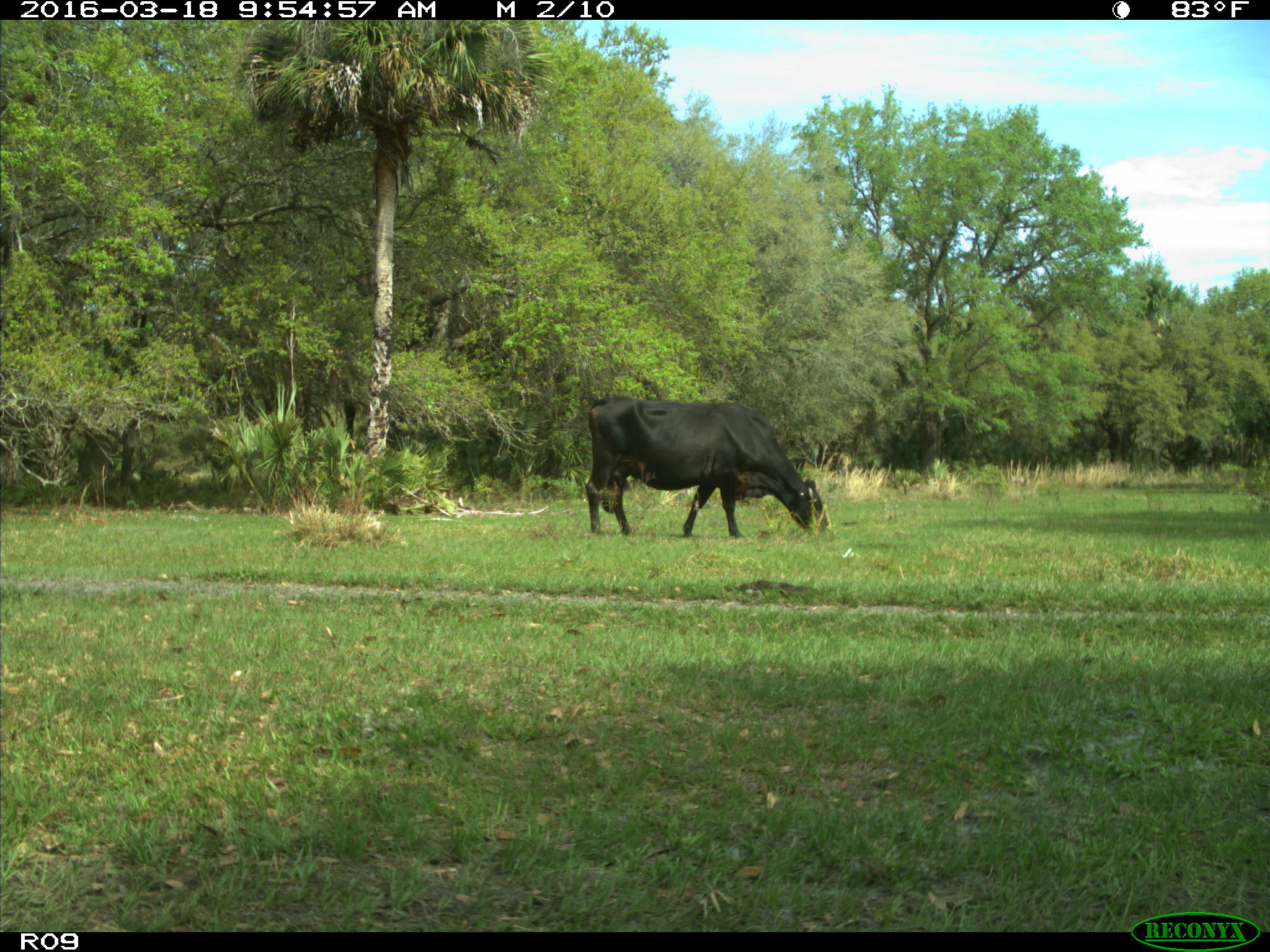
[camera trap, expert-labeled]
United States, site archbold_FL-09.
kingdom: Animalia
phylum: Chordata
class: Mammalia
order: Artiodactyla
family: Bovidae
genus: Bos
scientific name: Bos taurus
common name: domestic cow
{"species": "Bos taurus (domestic cow)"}